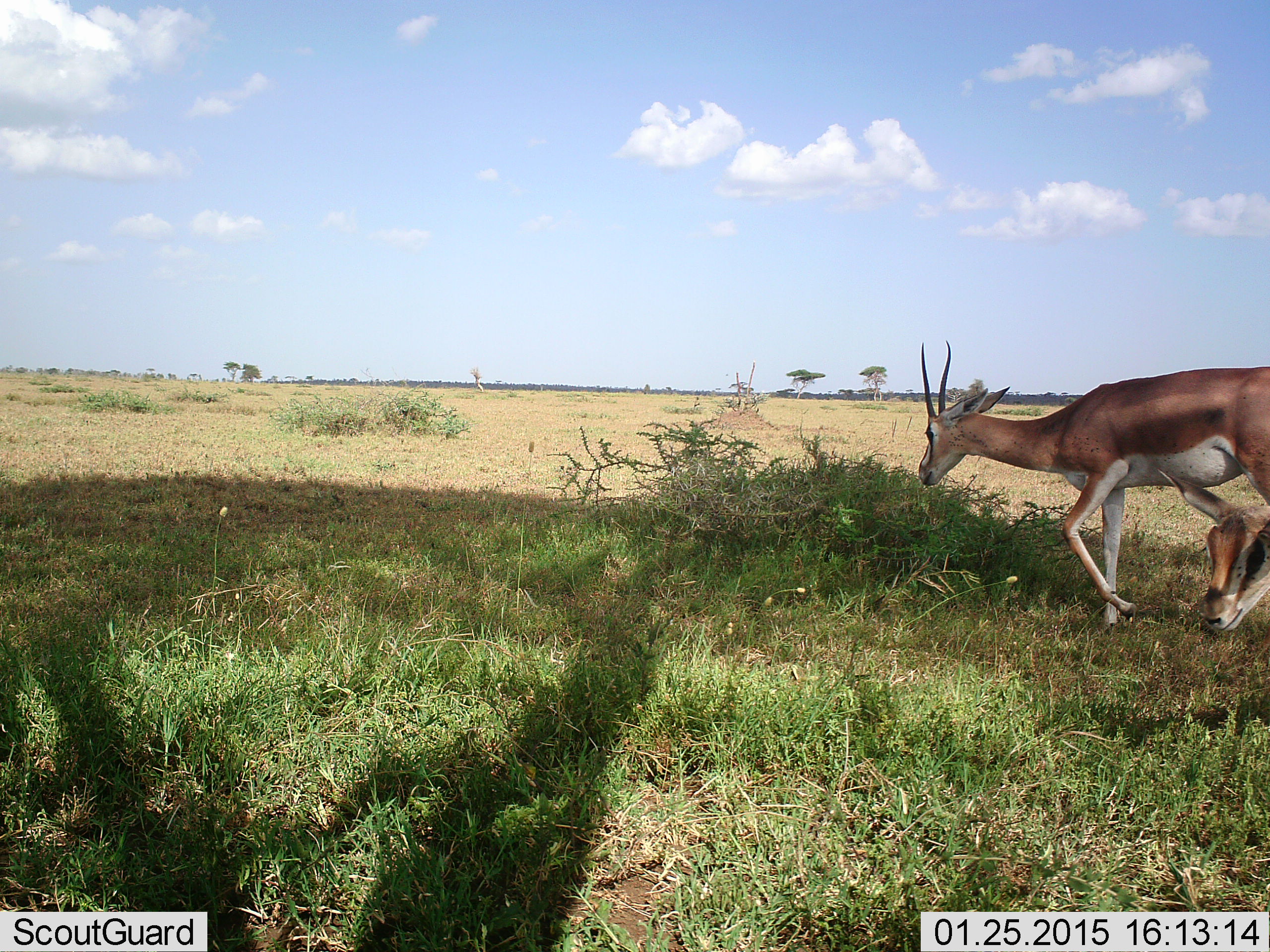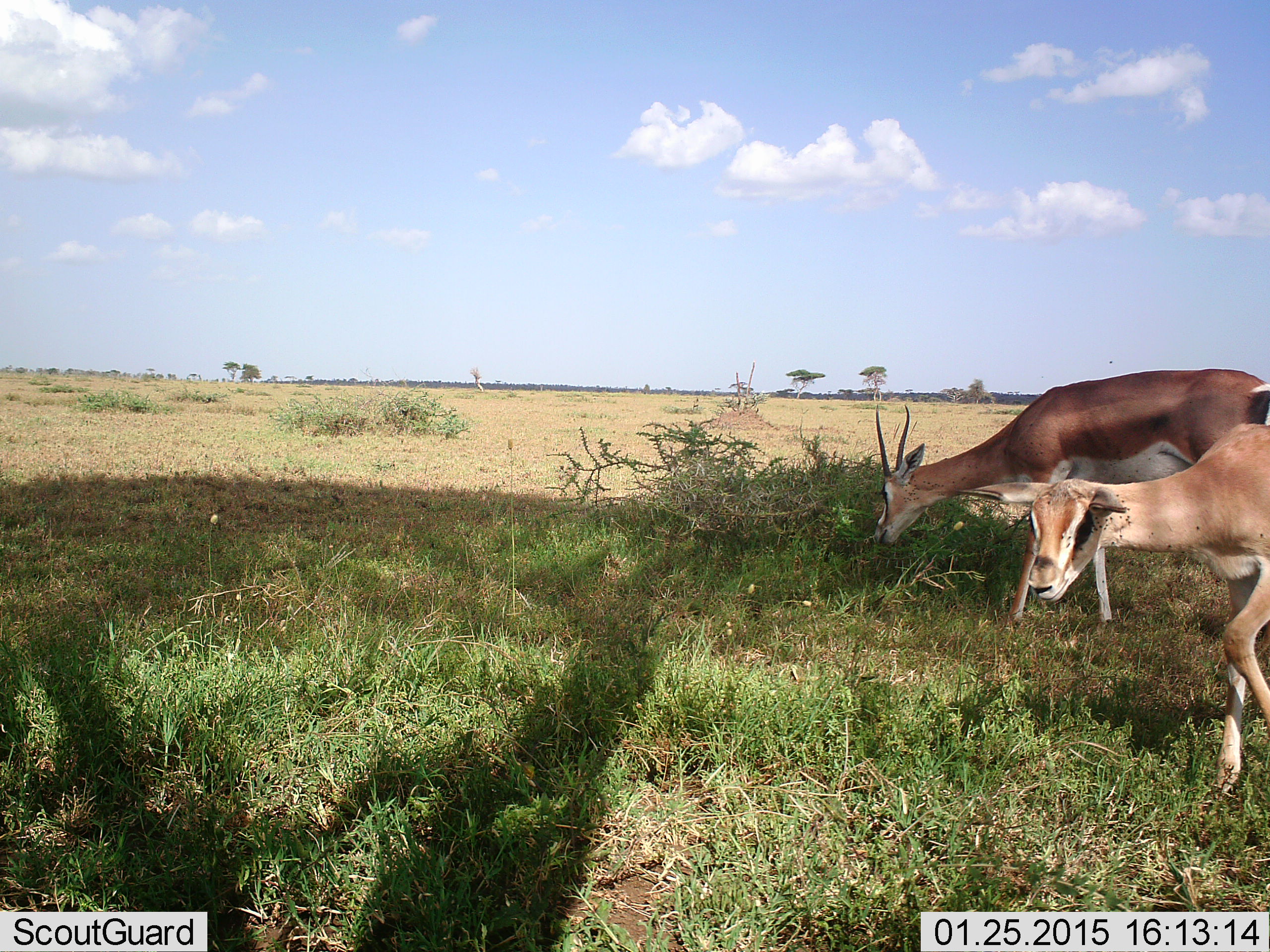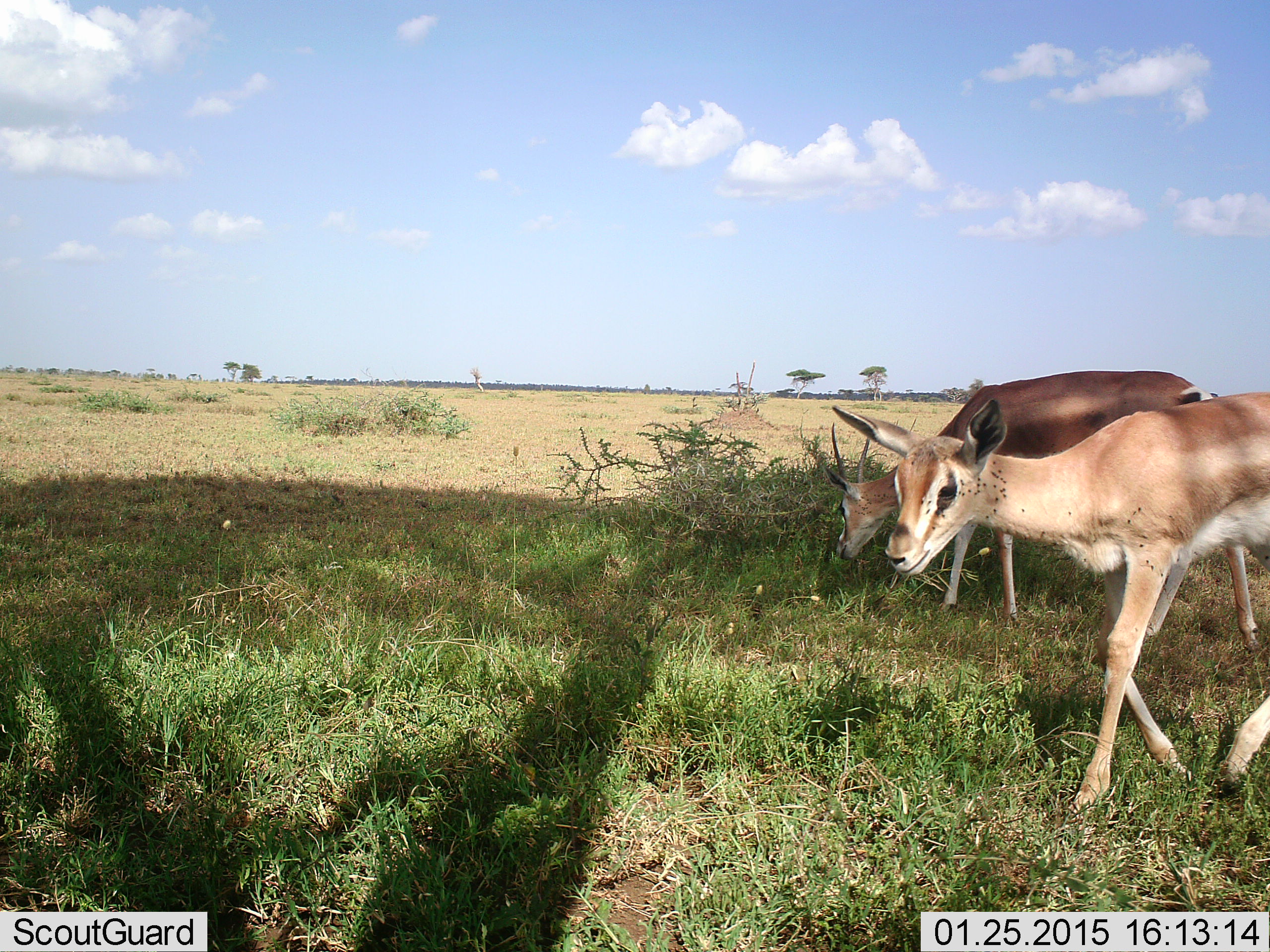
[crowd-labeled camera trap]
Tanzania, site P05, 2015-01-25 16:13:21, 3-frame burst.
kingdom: Animalia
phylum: Chordata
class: Mammalia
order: Artiodactyla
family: Bovidae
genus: Nanger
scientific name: Nanger granti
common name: grant's gazelle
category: gazellegrants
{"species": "gazellegrants (grant's gazelle) (Nanger granti)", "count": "2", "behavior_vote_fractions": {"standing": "23%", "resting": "0%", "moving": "69%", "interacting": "0%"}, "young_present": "8%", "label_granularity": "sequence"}